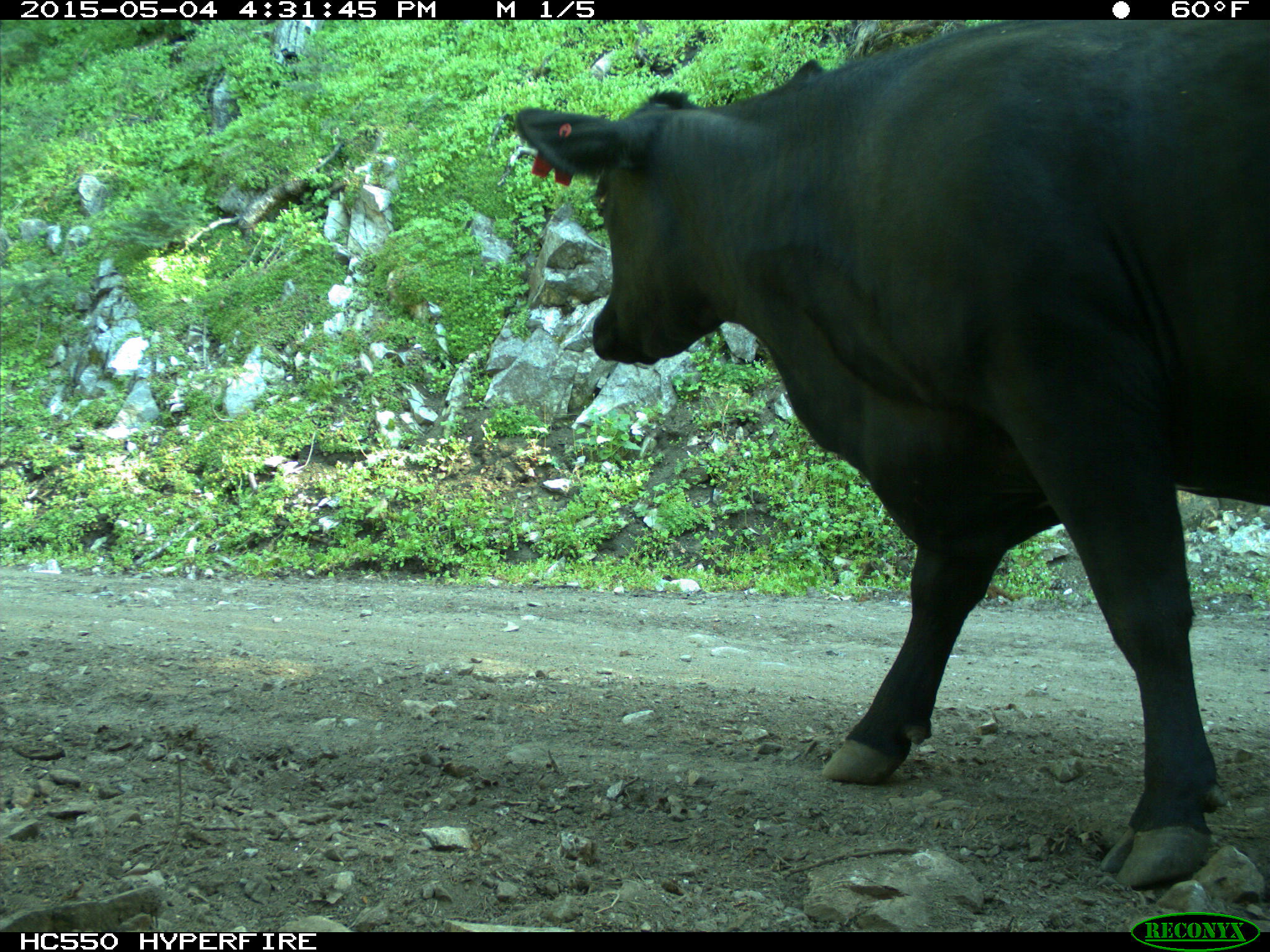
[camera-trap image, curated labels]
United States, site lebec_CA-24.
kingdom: Animalia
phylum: Chordata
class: Mammalia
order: Artiodactyla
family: Bovidae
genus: Bos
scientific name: Bos taurus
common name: domestic cow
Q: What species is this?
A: Bos taurus (domestic cow).